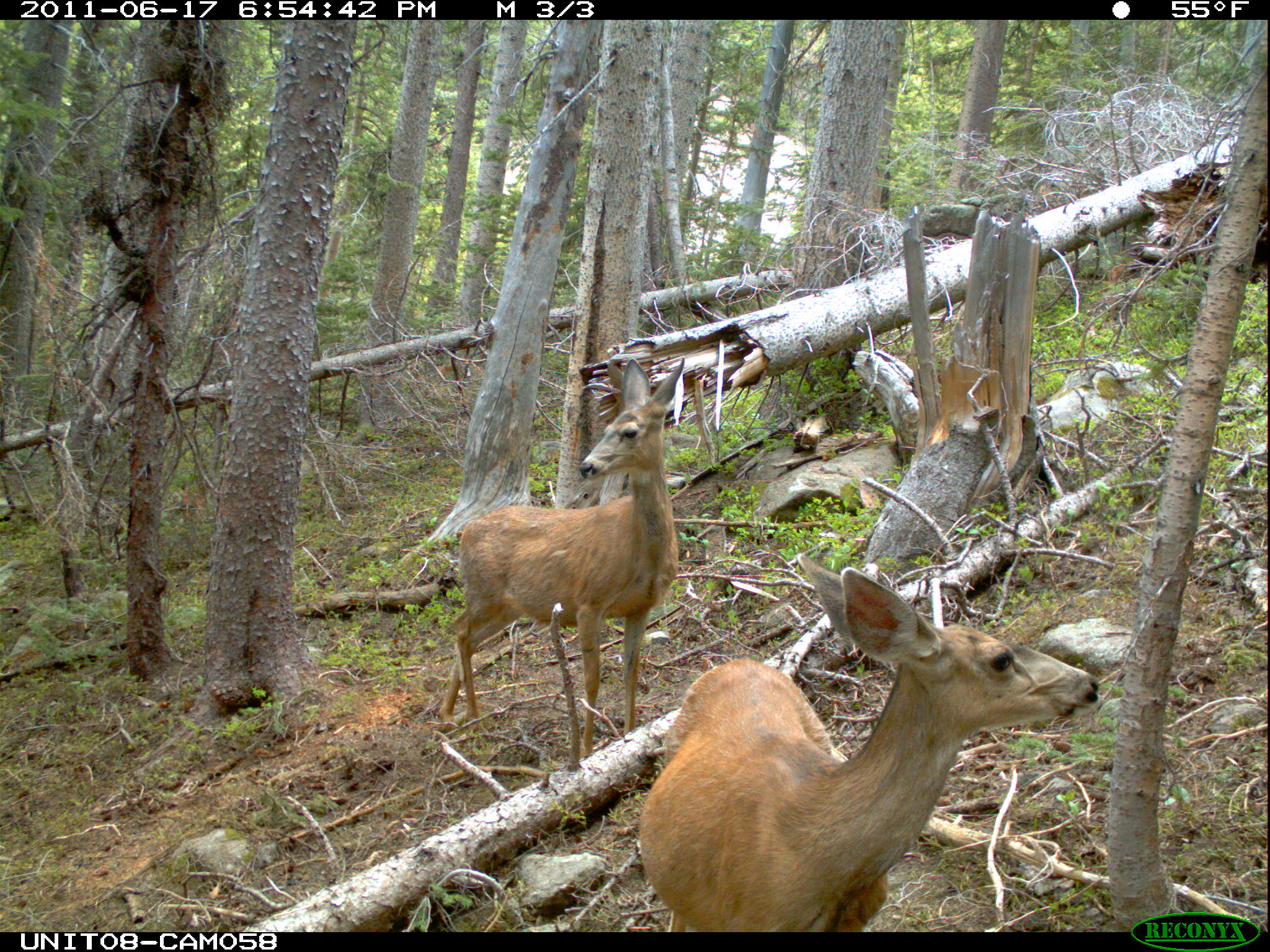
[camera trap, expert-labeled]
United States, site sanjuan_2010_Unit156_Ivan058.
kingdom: Animalia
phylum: Chordata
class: Mammalia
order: Artiodactyla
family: Cervidae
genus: Odocoileus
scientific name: Odocoileus hemionus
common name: mule deer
Odocoileus hemionus (mule deer).